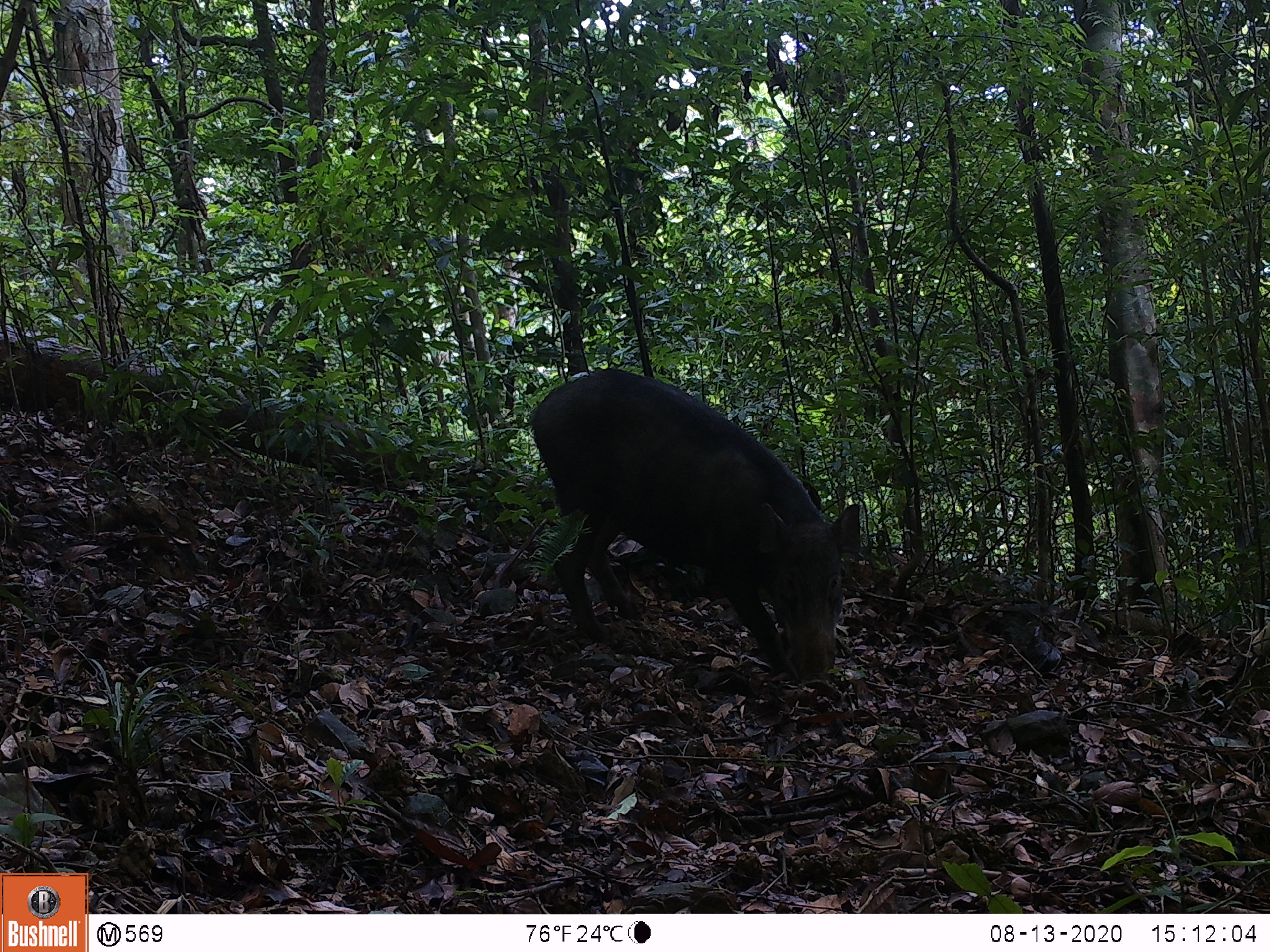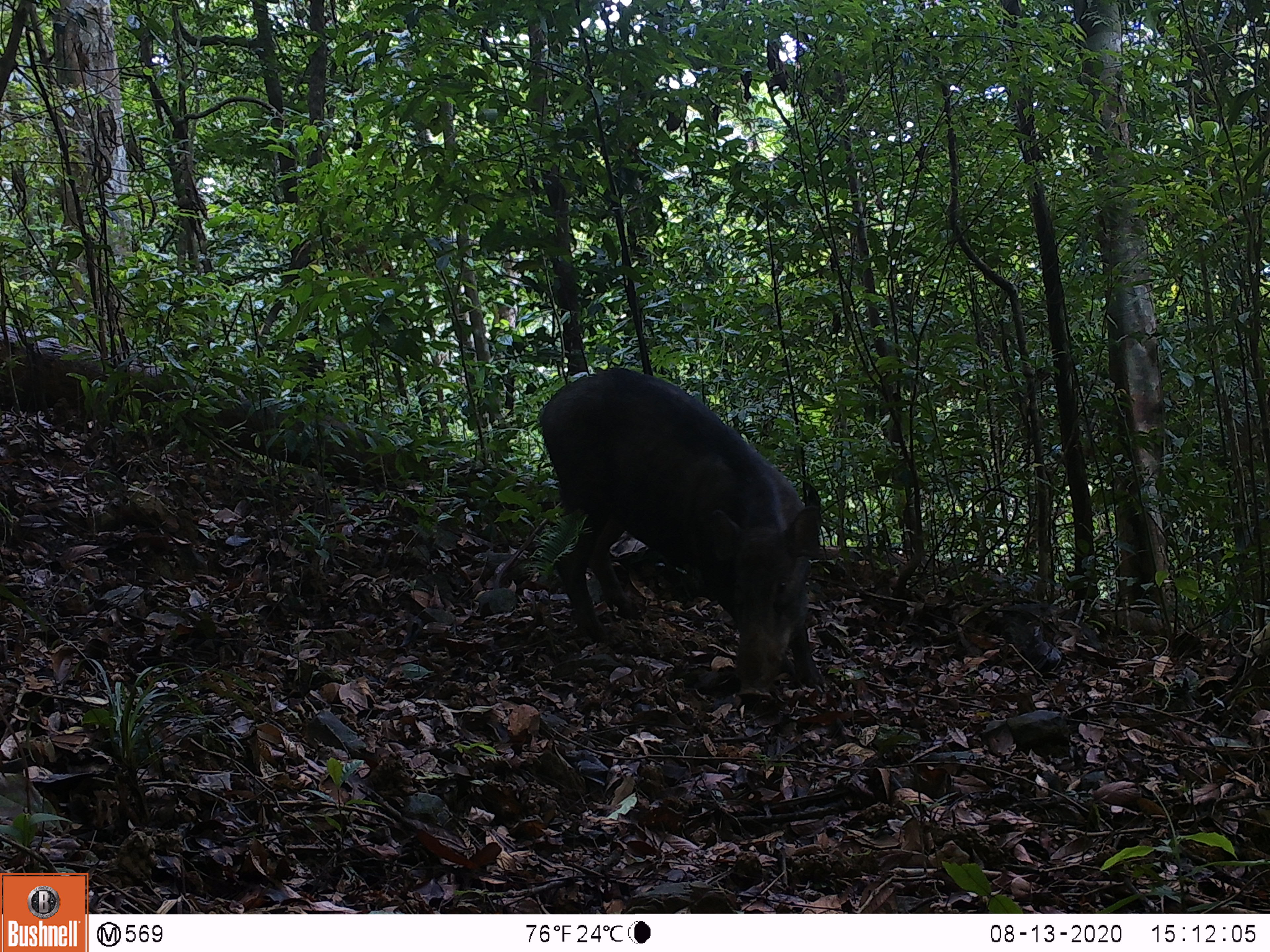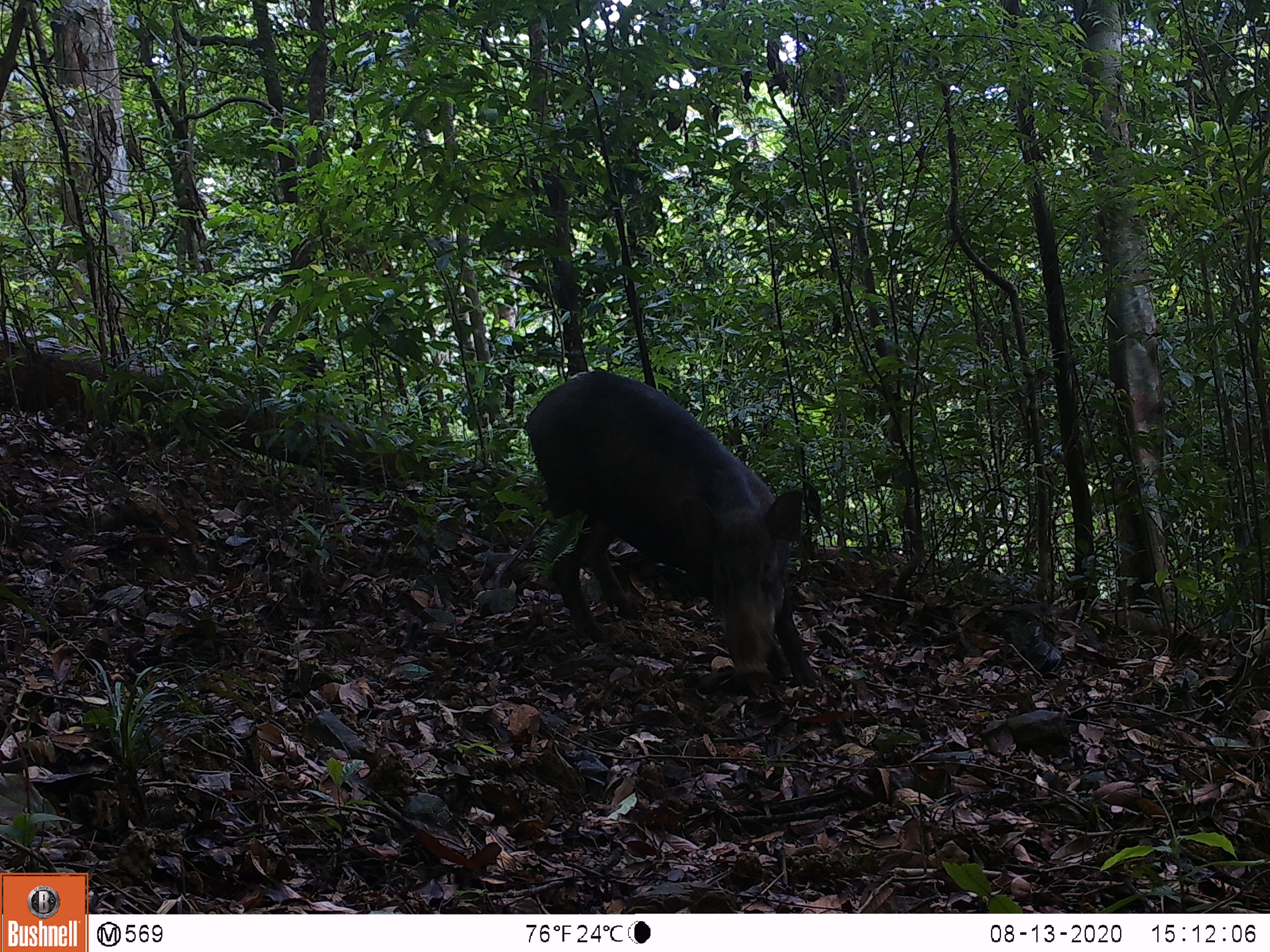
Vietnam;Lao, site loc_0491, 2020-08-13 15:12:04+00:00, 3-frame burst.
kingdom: Animalia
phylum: Chordata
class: Mammalia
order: Artiodactyla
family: Suidae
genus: Sus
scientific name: Sus scrofa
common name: eurasian wild pig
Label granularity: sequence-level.